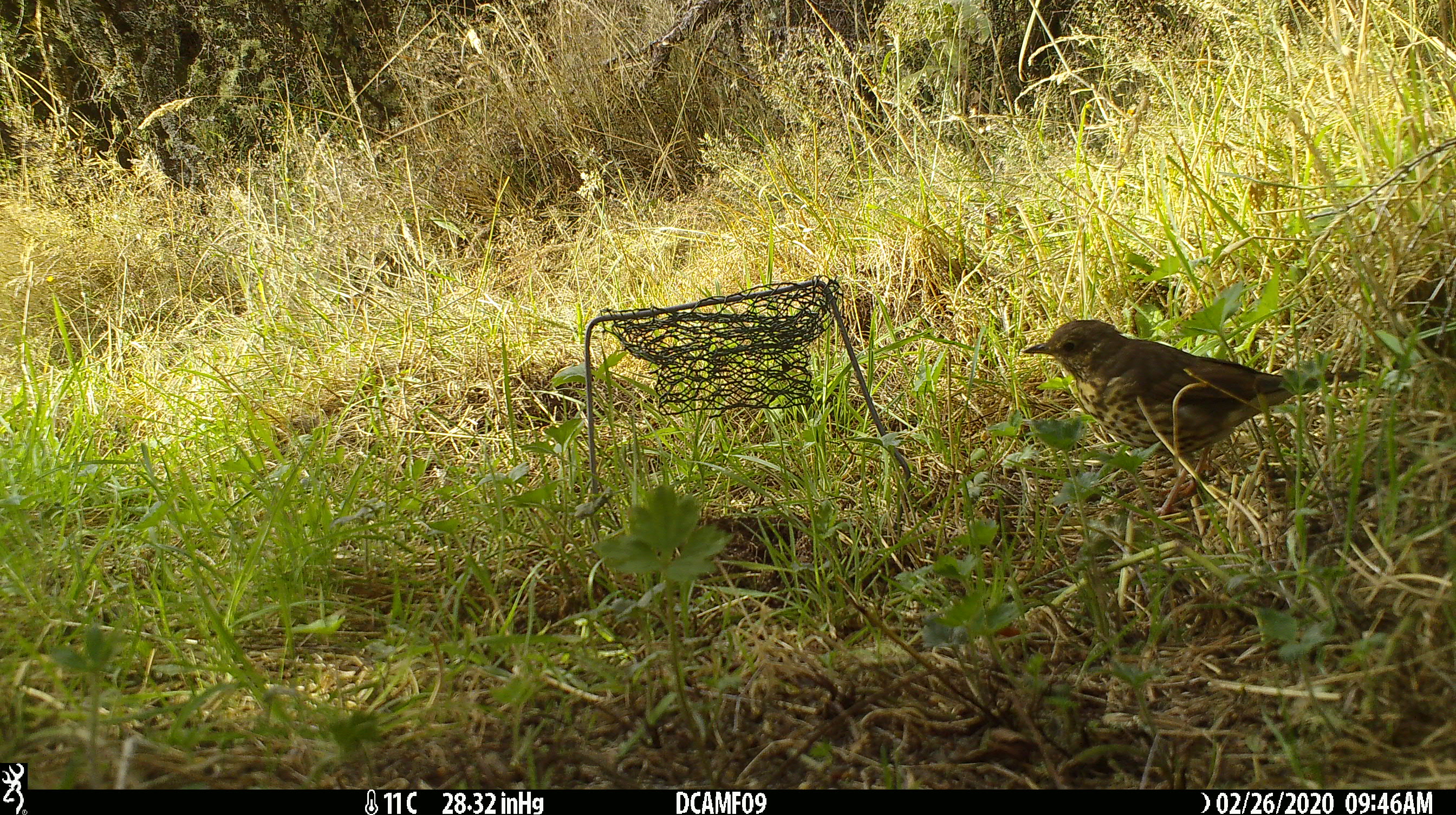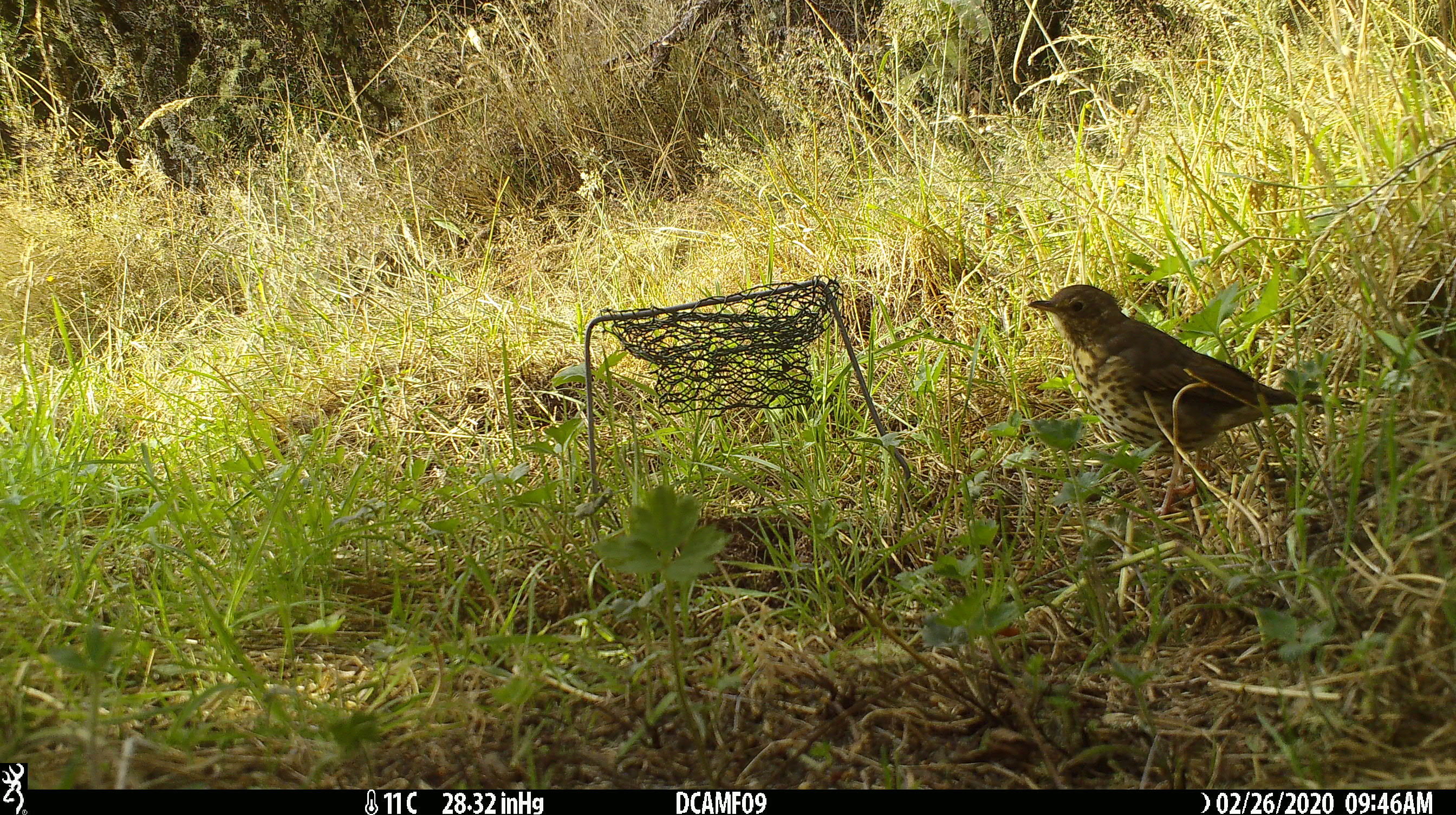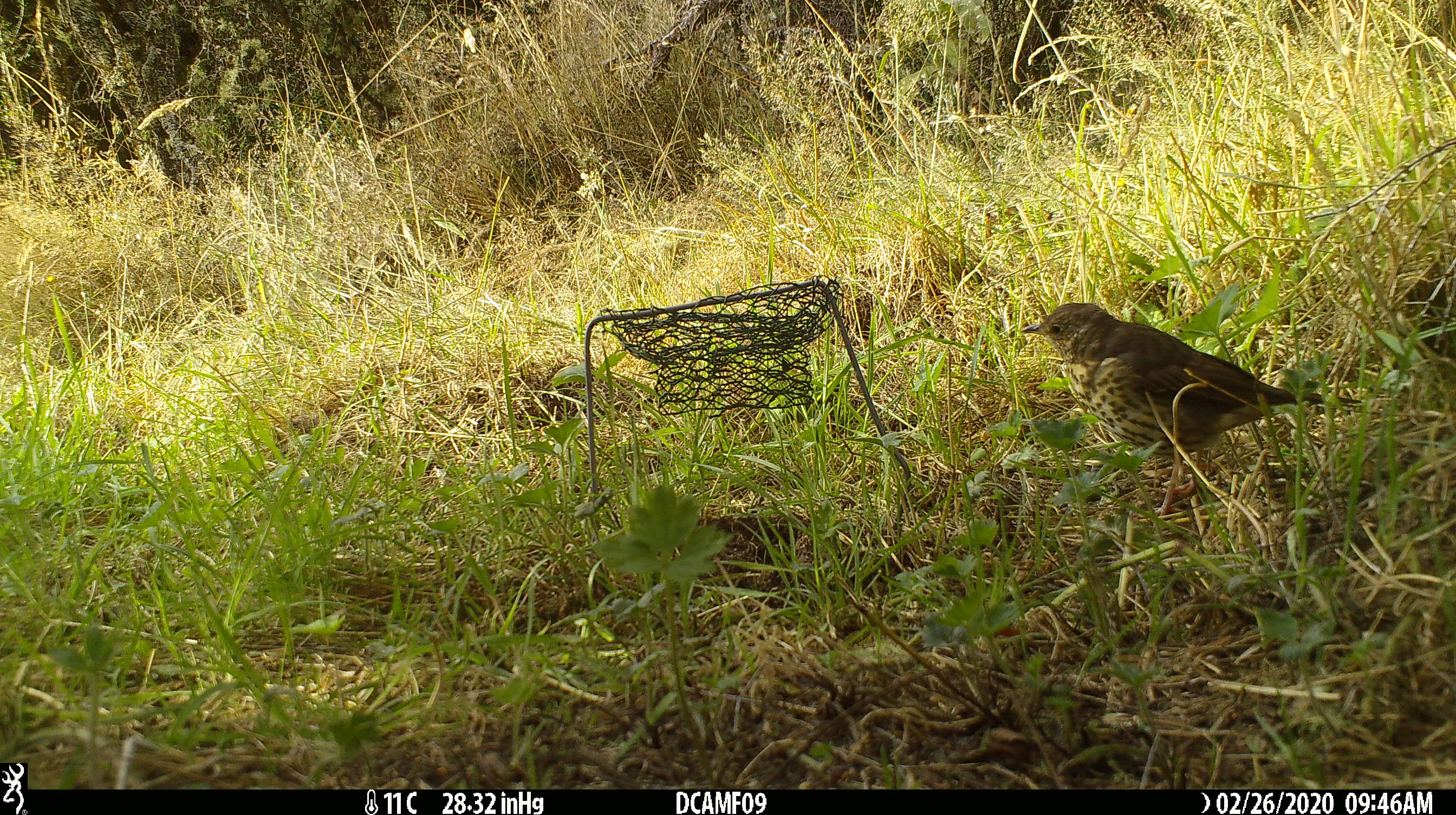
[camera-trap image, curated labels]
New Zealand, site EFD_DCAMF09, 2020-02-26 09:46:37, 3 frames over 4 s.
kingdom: Animalia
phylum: Chordata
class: Aves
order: Passeriformes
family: Turdidae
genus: Turdus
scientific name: Turdus philomelos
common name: song thrush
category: thrush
Thrush (song thrush) (Turdus philomelos).